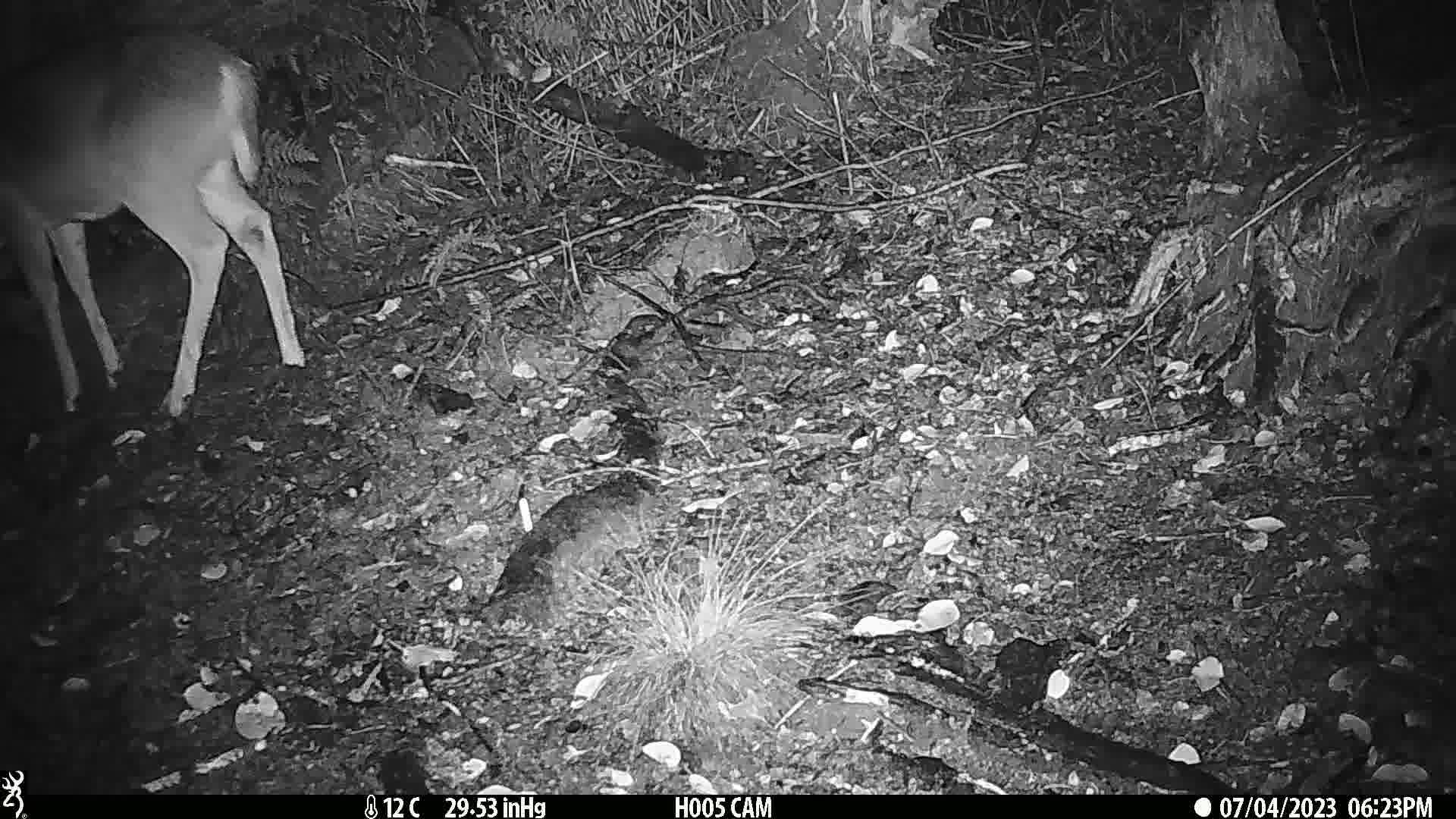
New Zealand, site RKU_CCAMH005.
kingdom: Animalia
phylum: Chordata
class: Mammalia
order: Artiodactyla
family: Cervidae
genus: Odocoileus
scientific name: Odocoileus virginianus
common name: white-tailed deer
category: white tailed deer